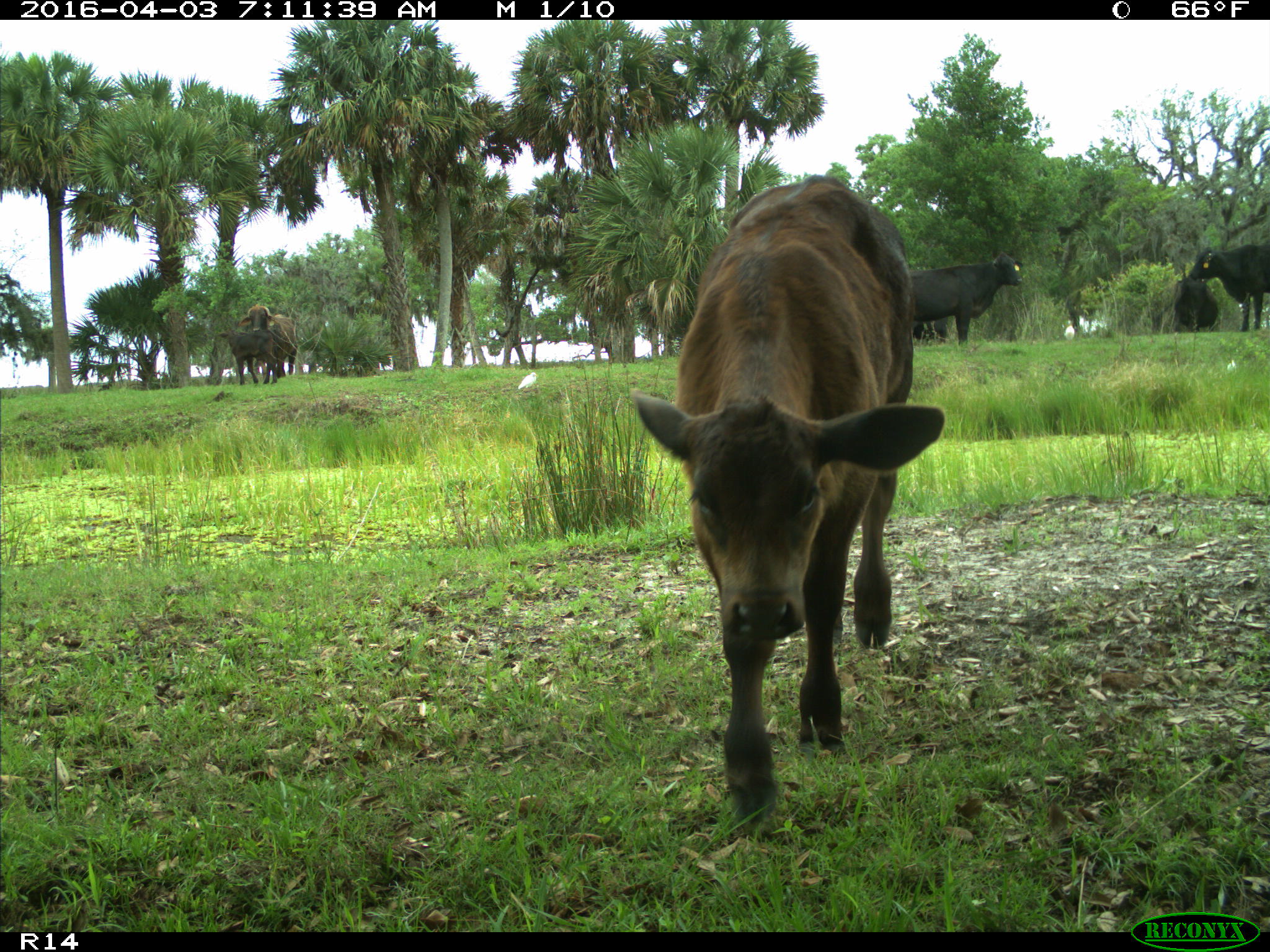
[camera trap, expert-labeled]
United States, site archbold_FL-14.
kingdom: Animalia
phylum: Chordata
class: Mammalia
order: Artiodactyla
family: Bovidae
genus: Bos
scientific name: Bos taurus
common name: domestic cow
Bos taurus (domestic cow).